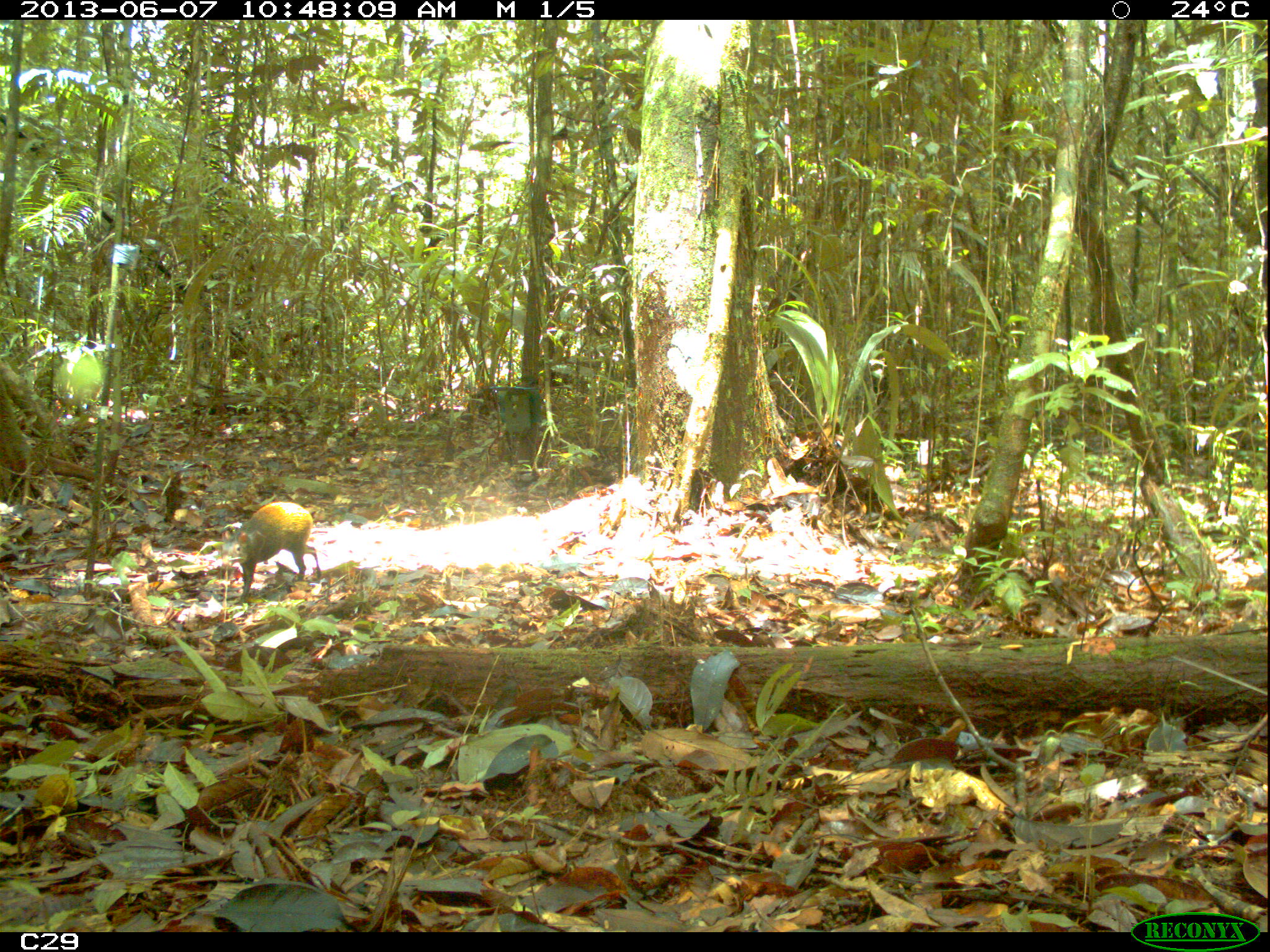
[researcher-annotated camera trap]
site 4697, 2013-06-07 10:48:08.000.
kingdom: Animalia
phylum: Chordata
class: Mammalia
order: Rodentia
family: Dasyproctidae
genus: Dasyprocta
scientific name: Dasyprocta leporina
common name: red-rumped agouti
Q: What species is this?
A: Dasyprocta leporina (red-rumped agouti).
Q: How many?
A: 1.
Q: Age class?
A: Adult.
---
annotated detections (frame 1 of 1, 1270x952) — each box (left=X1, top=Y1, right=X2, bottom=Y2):
dasyprocta leporina: (left=227, top=500, right=321, bottom=603)